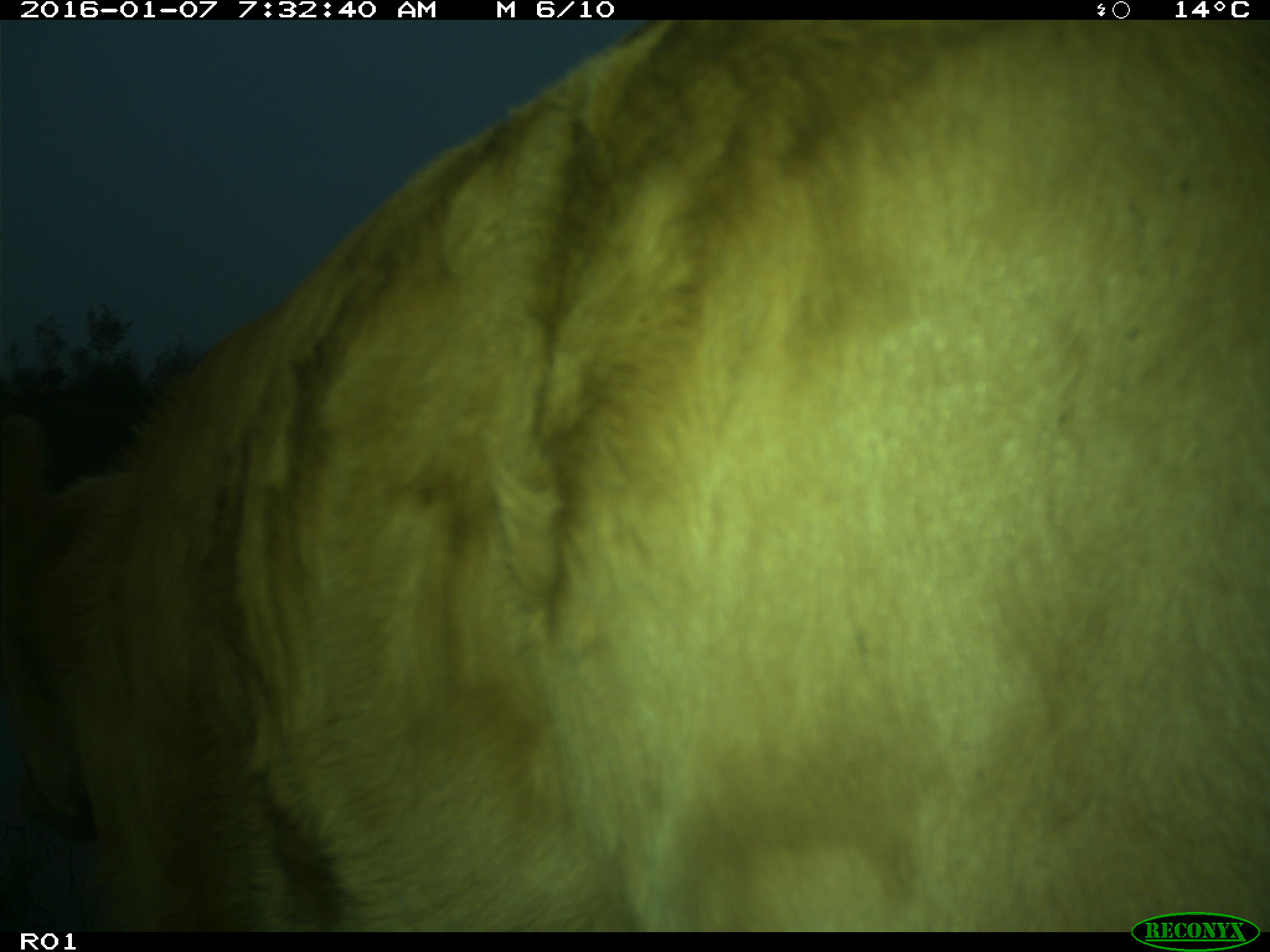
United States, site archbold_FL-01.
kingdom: Animalia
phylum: Chordata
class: Mammalia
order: Artiodactyla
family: Bovidae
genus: Bos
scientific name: Bos taurus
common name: domestic cow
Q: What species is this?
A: Bos taurus (domestic cow).